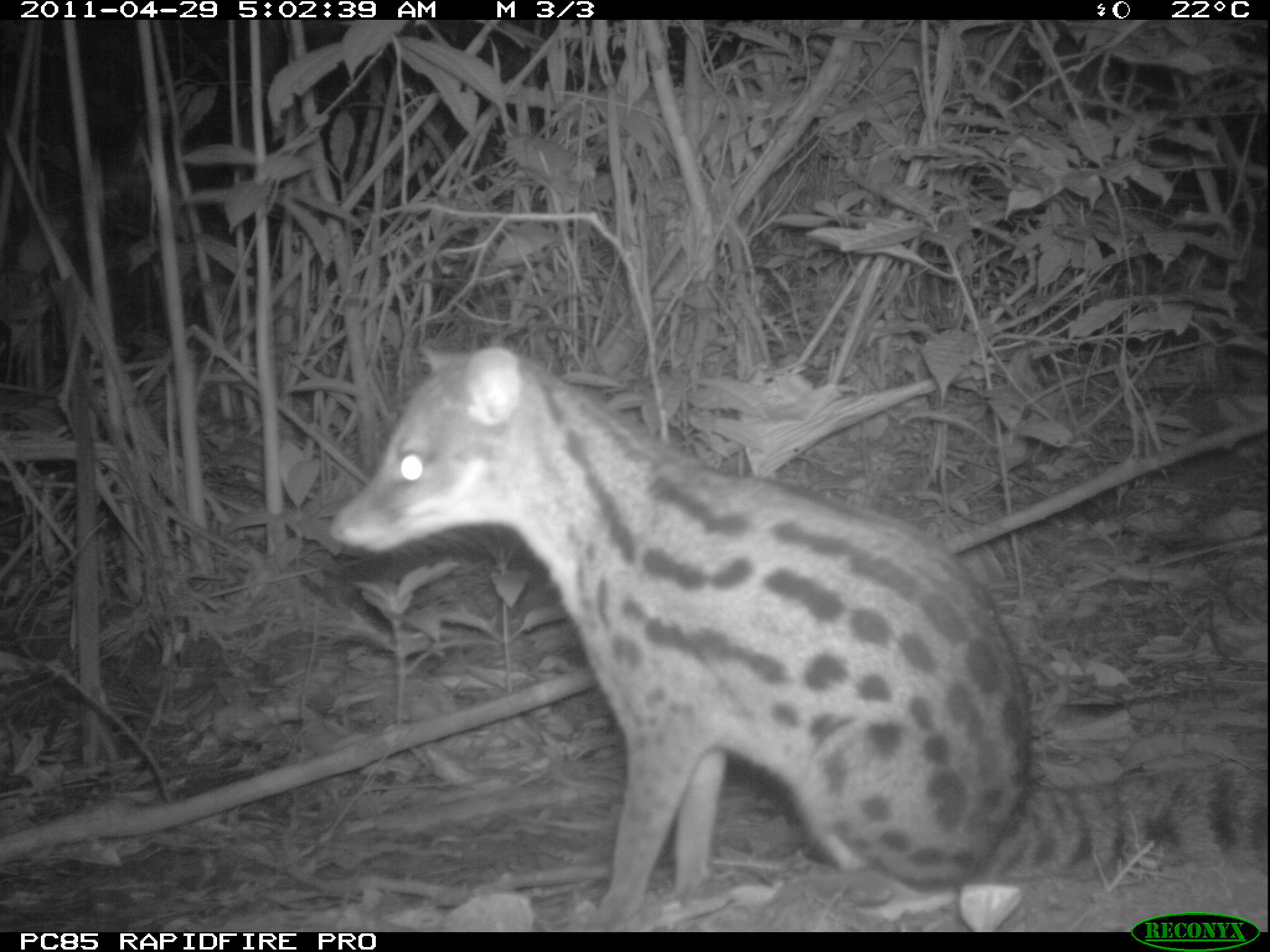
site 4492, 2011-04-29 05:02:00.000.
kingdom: Animalia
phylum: Chordata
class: Mammalia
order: Carnivora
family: Eupleridae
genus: Fossa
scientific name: Fossa fossana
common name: fanaloka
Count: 1.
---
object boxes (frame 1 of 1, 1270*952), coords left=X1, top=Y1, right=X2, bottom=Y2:
fossa fossana: left=324, top=339, right=1268, bottom=930